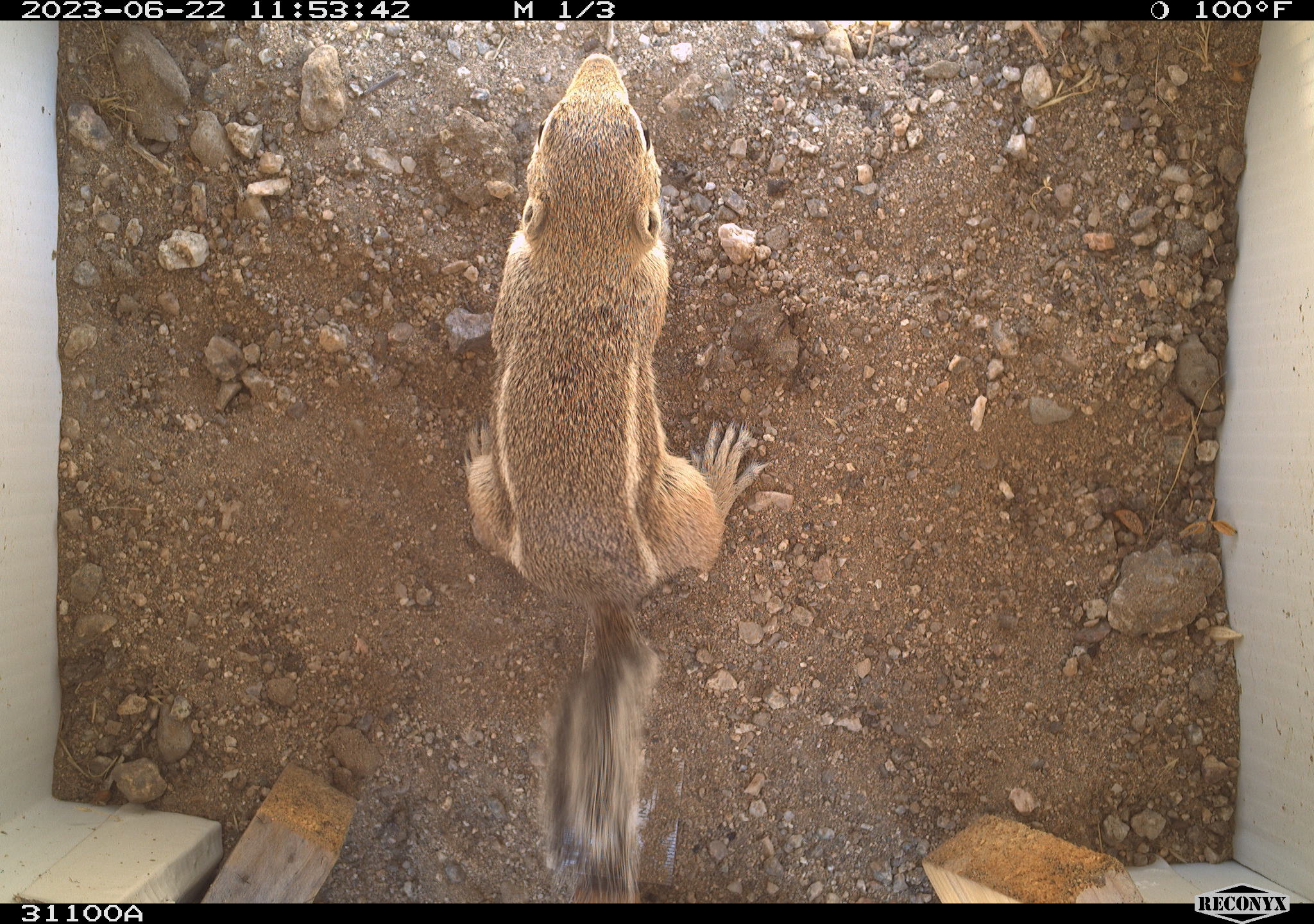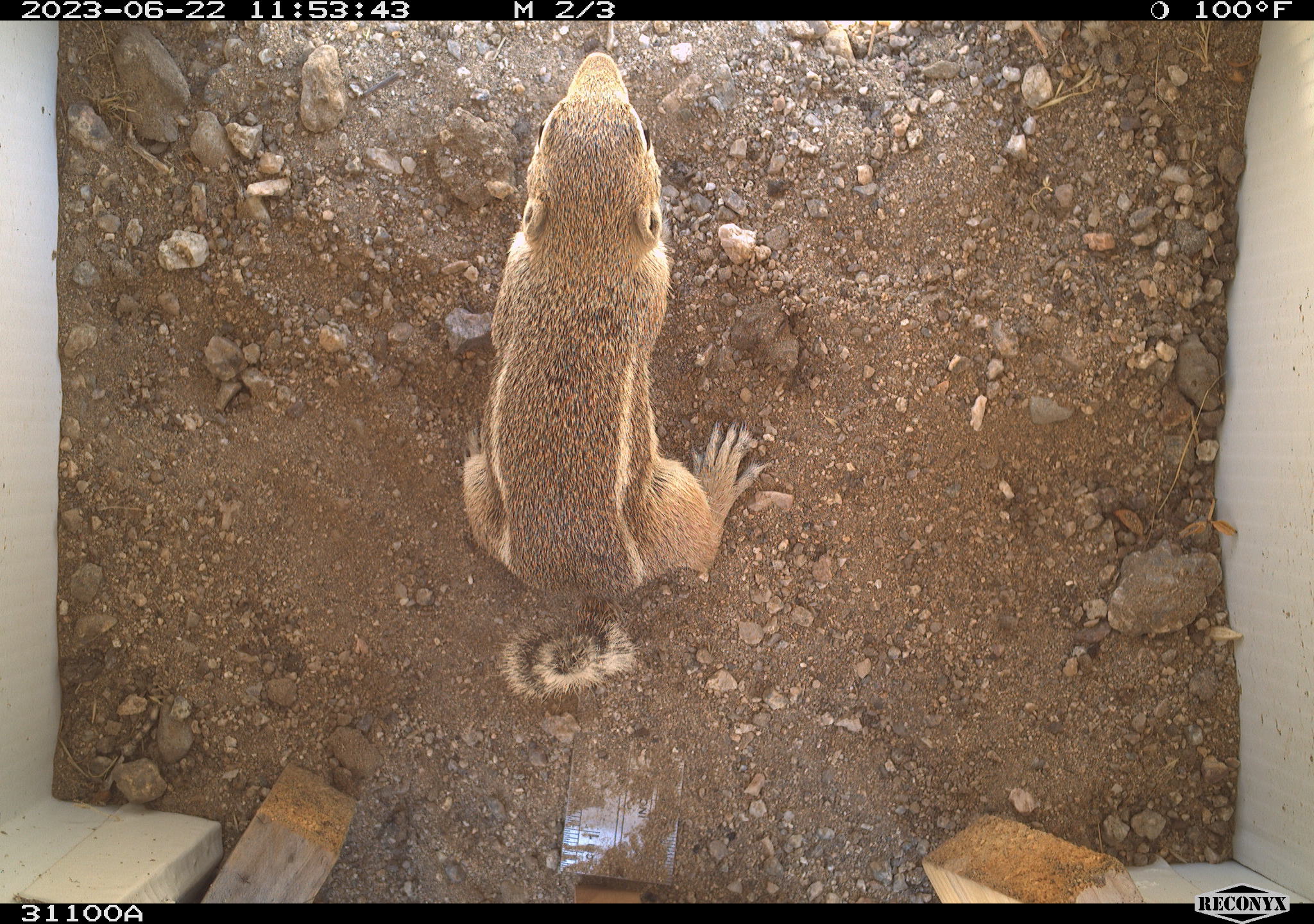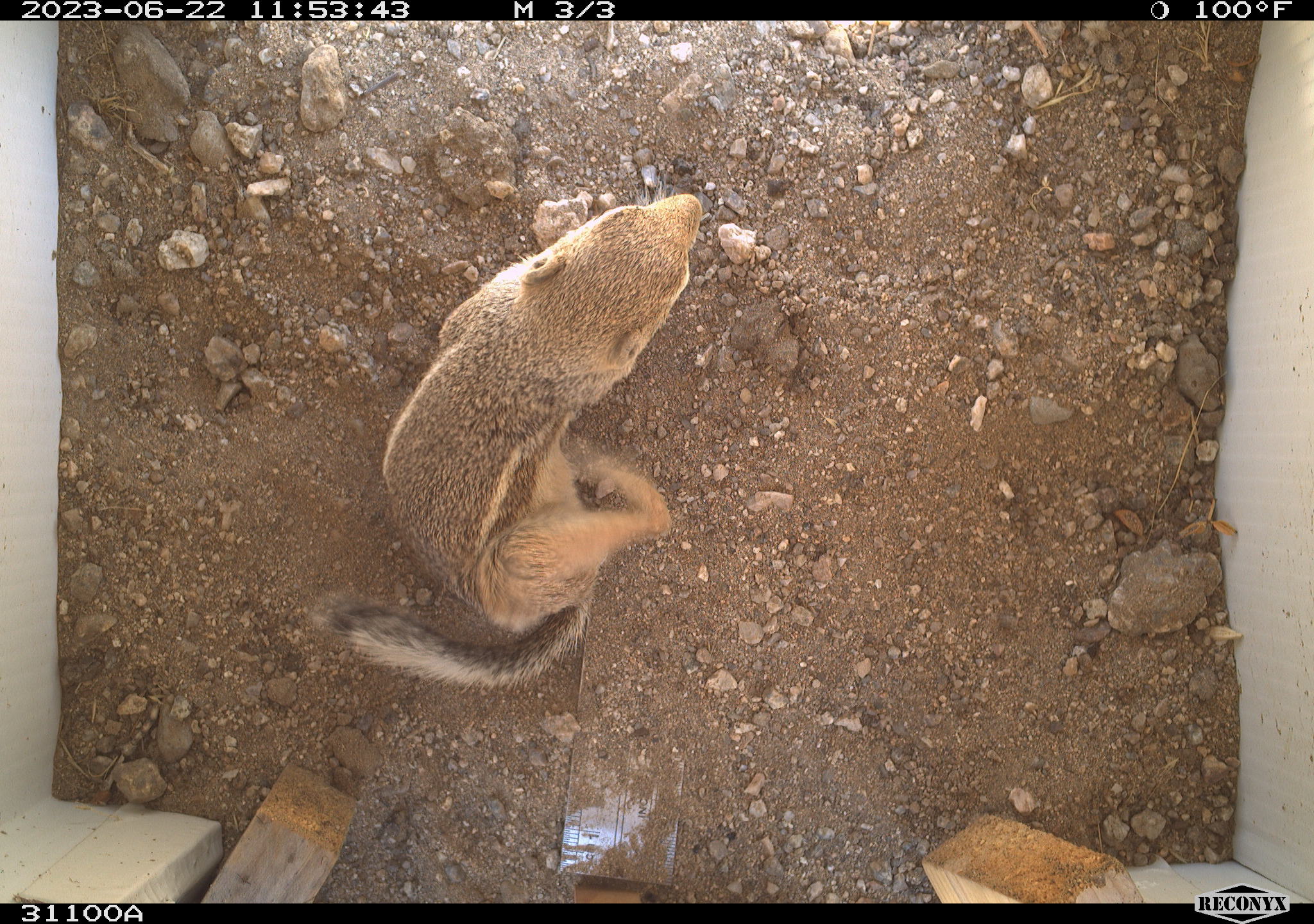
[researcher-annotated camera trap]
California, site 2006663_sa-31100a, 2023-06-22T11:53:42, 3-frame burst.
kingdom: Animalia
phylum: Chordata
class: Mammalia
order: Rodentia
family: Sciuridae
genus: Ammospermophilus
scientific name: Ammospermophilus leucurus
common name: white-tailed antelope squirrel